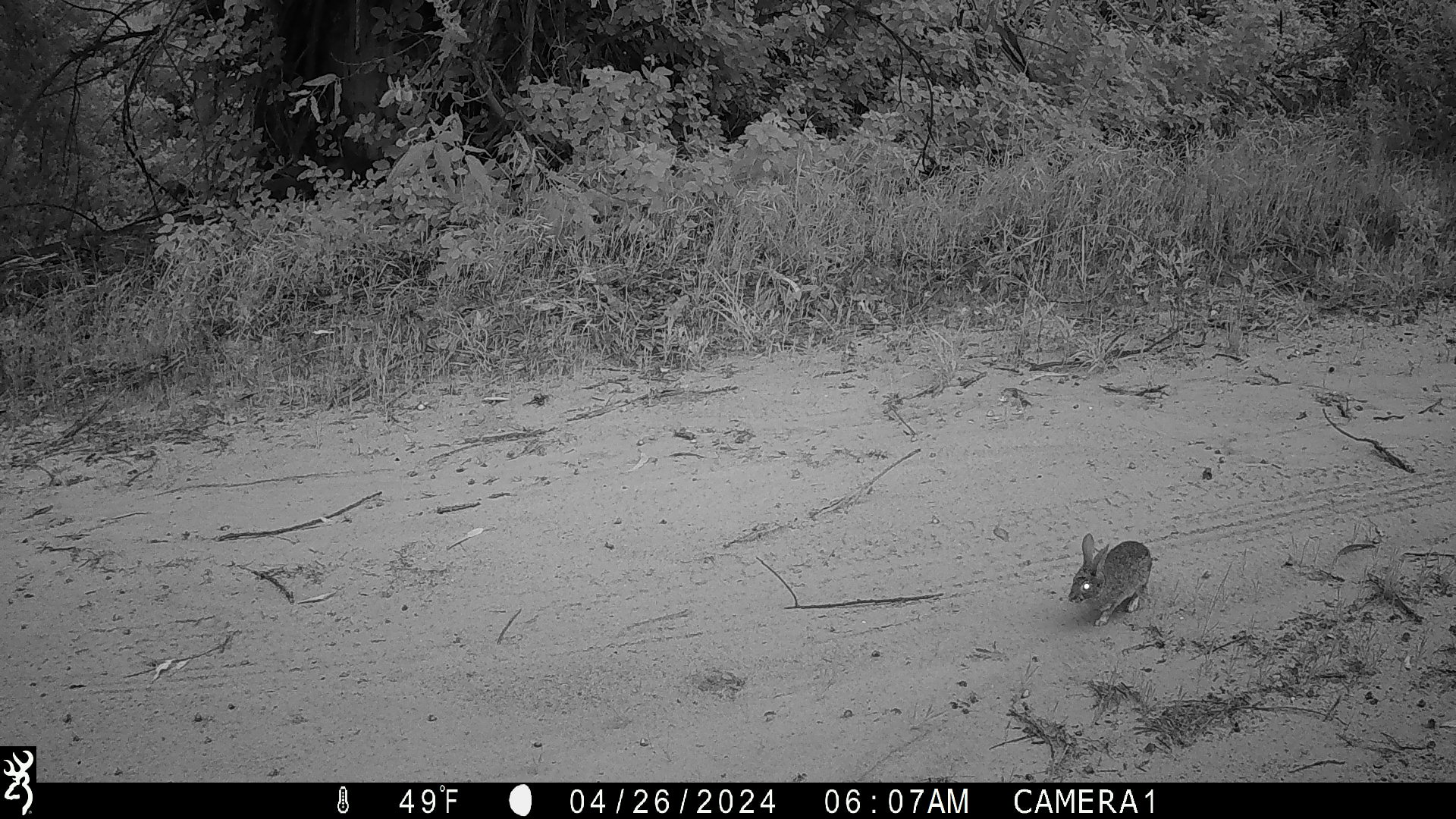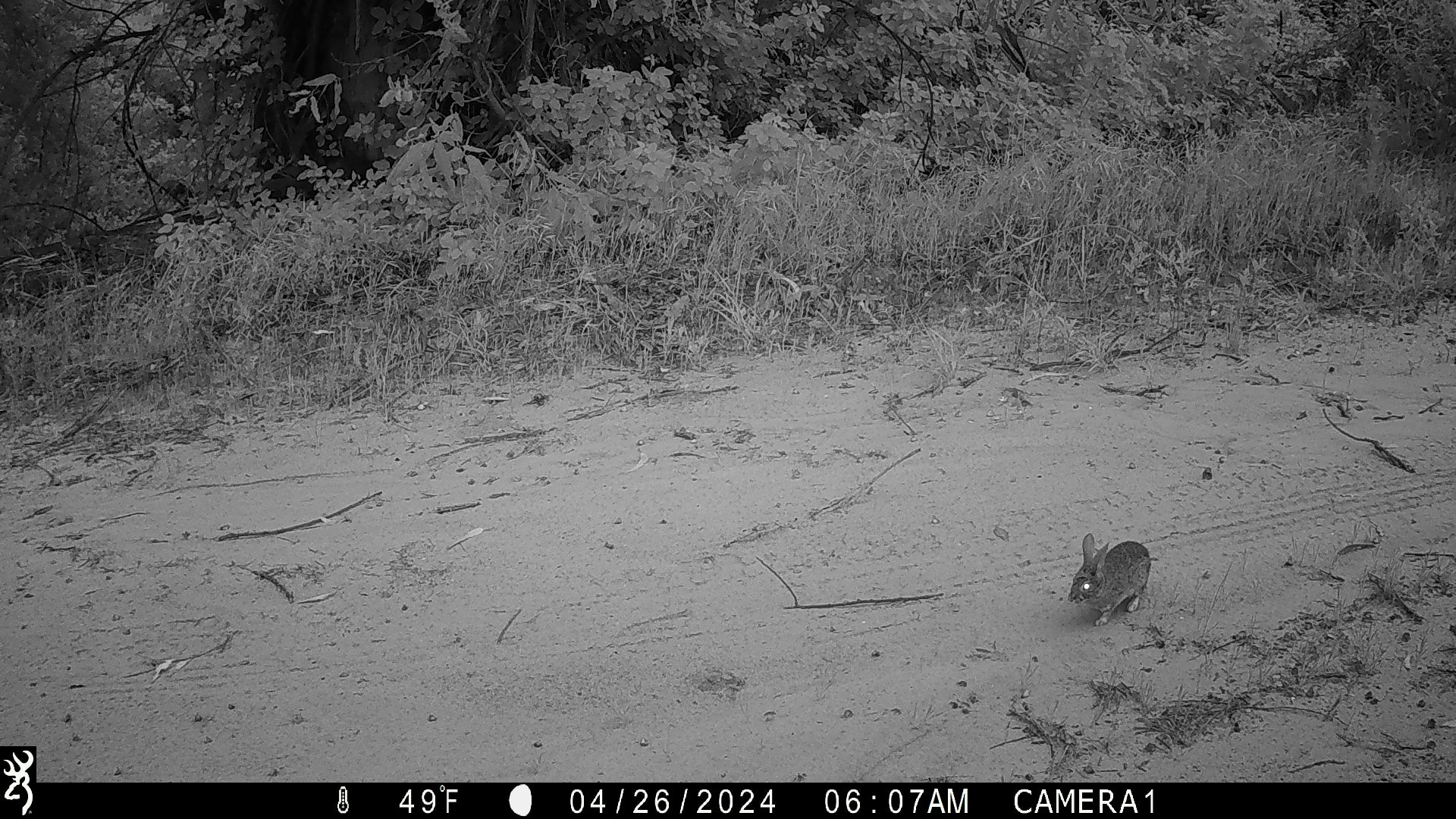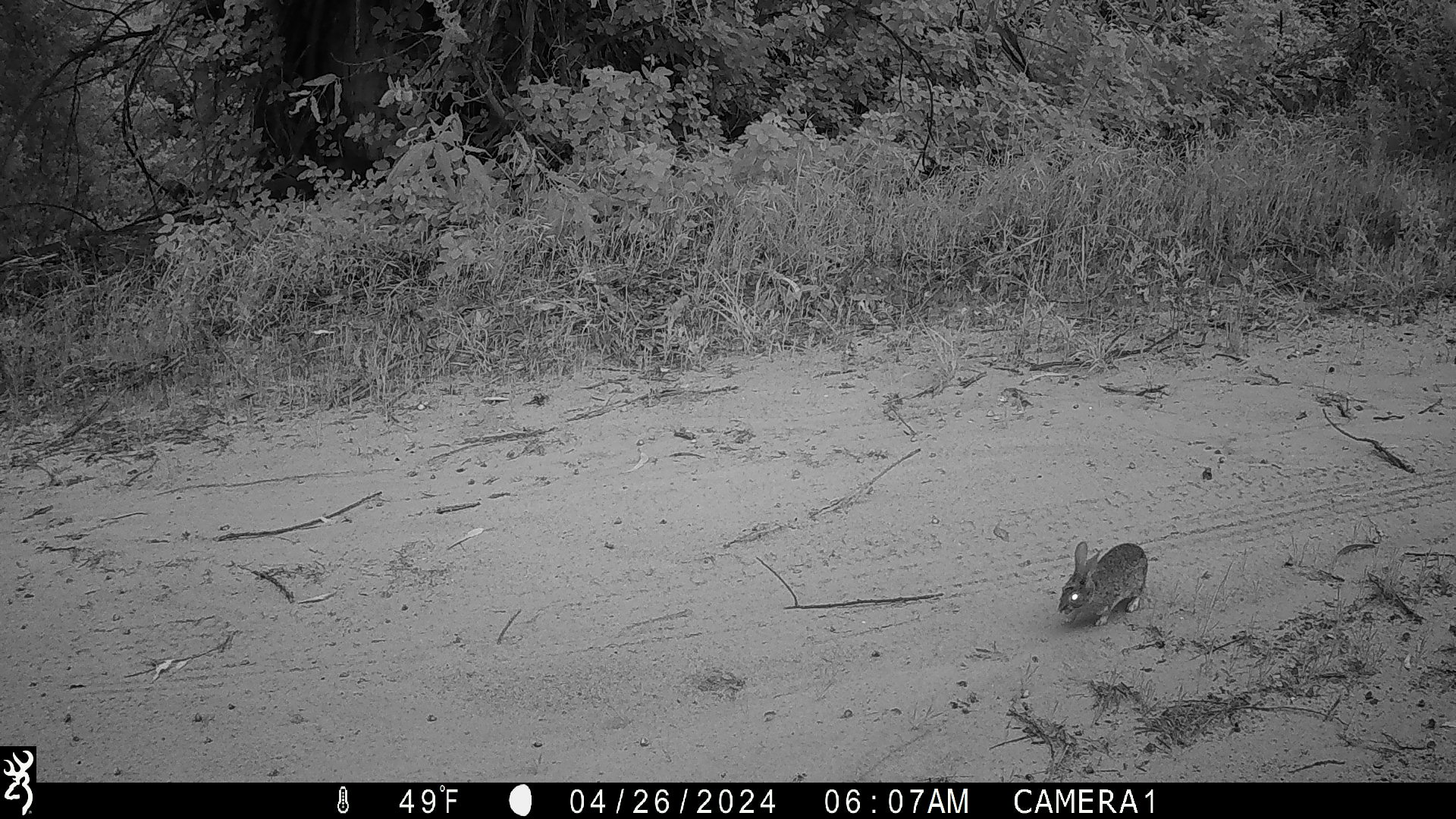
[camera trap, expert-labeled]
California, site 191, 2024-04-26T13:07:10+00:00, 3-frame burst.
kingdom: Animalia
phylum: Chordata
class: Aves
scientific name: Aves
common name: bird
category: unknown bird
Unknown bird (bird) (Aves).